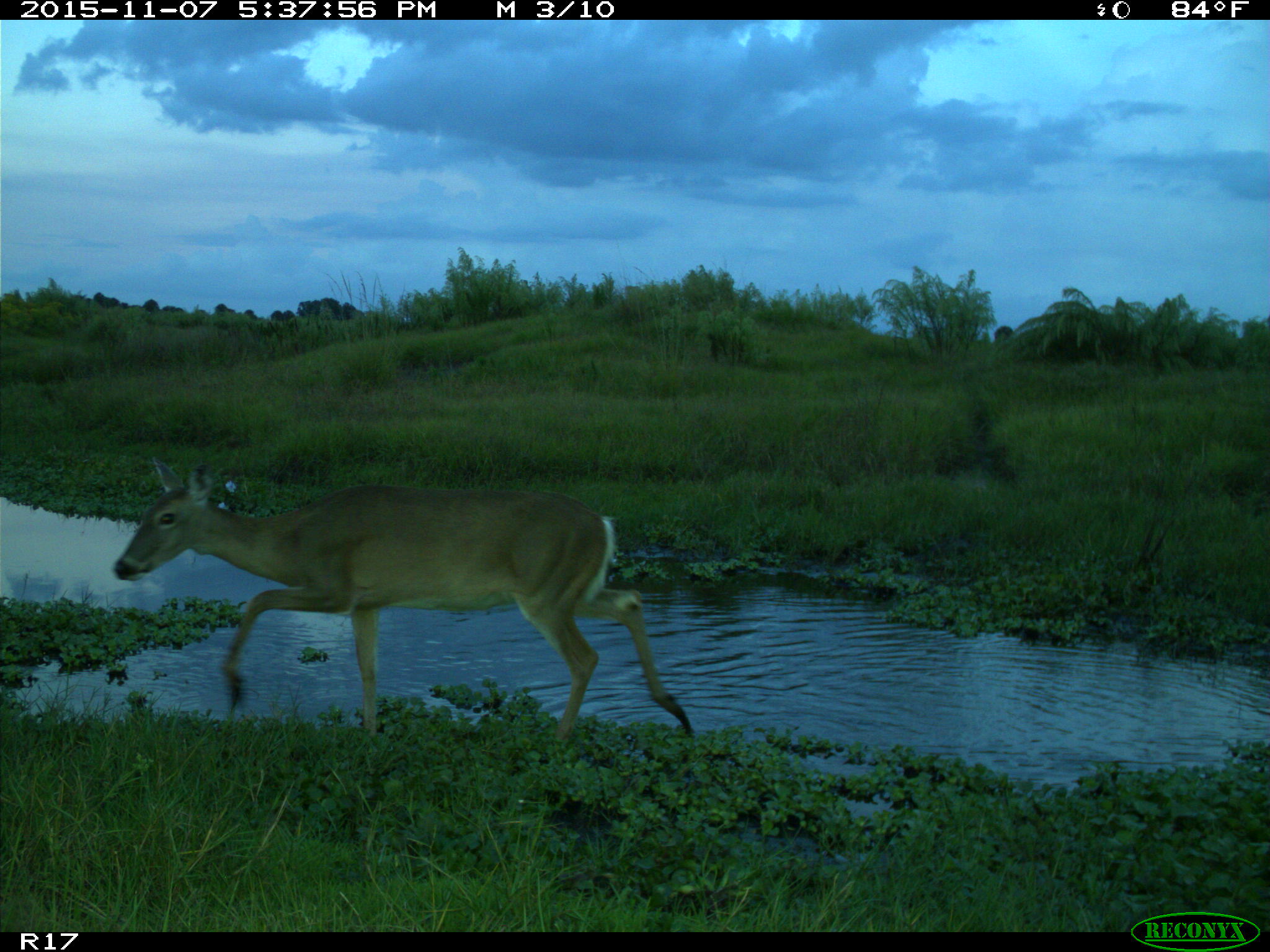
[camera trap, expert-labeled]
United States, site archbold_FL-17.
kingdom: Animalia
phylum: Chordata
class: Mammalia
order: Artiodactyla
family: Cervidae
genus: Odocoileus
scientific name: Odocoileus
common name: deer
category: unidentified deer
Unidentified deer (deer) (Odocoileus).